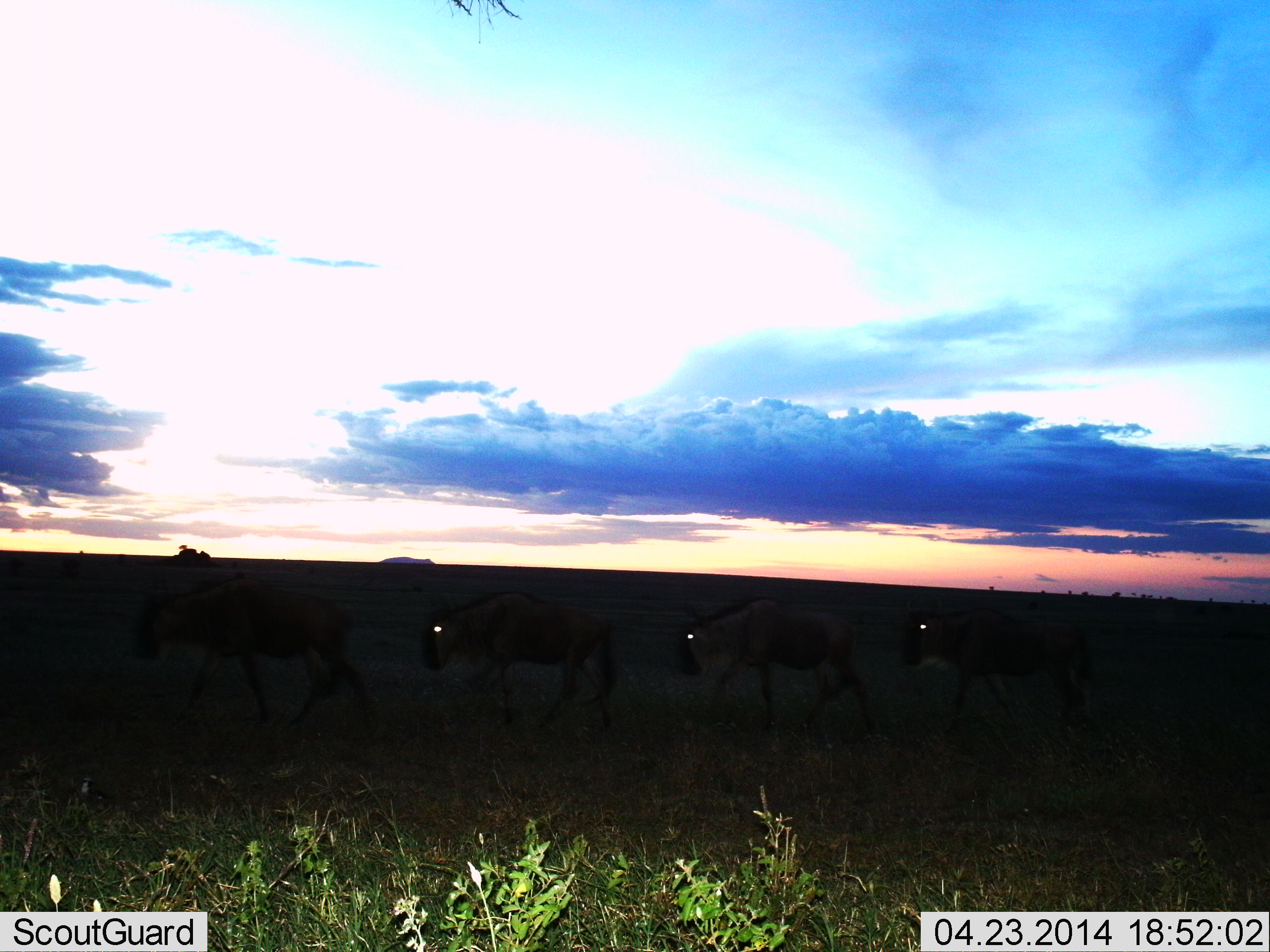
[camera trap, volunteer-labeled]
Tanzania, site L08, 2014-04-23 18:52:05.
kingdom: Animalia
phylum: Chordata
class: Mammalia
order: Artiodactyla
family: Bovidae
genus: Connochaetes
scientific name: Connochaetes taurinus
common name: blue wildebeest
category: wildebeest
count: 4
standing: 3%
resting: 0%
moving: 97%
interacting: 0%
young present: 0%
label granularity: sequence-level